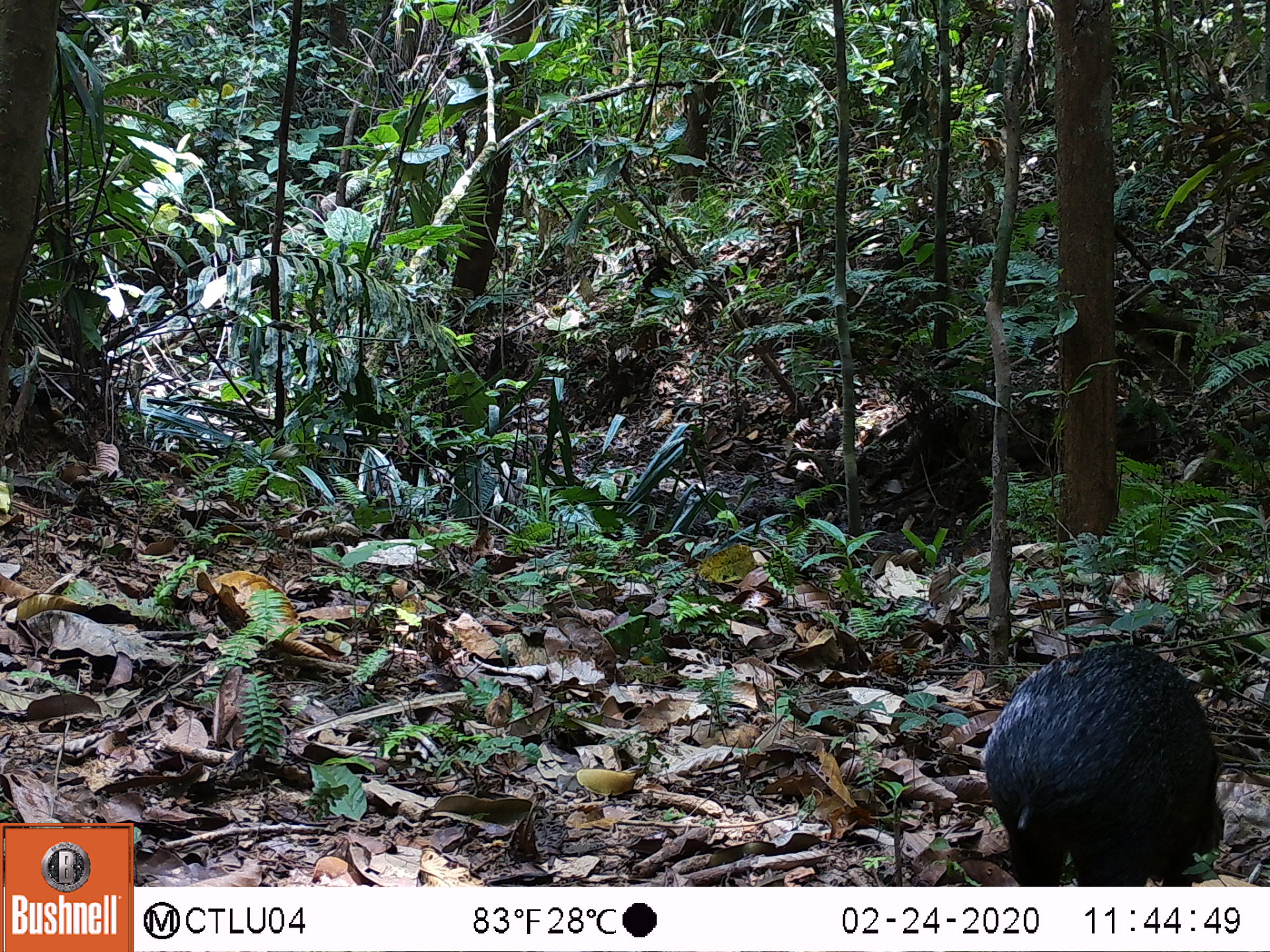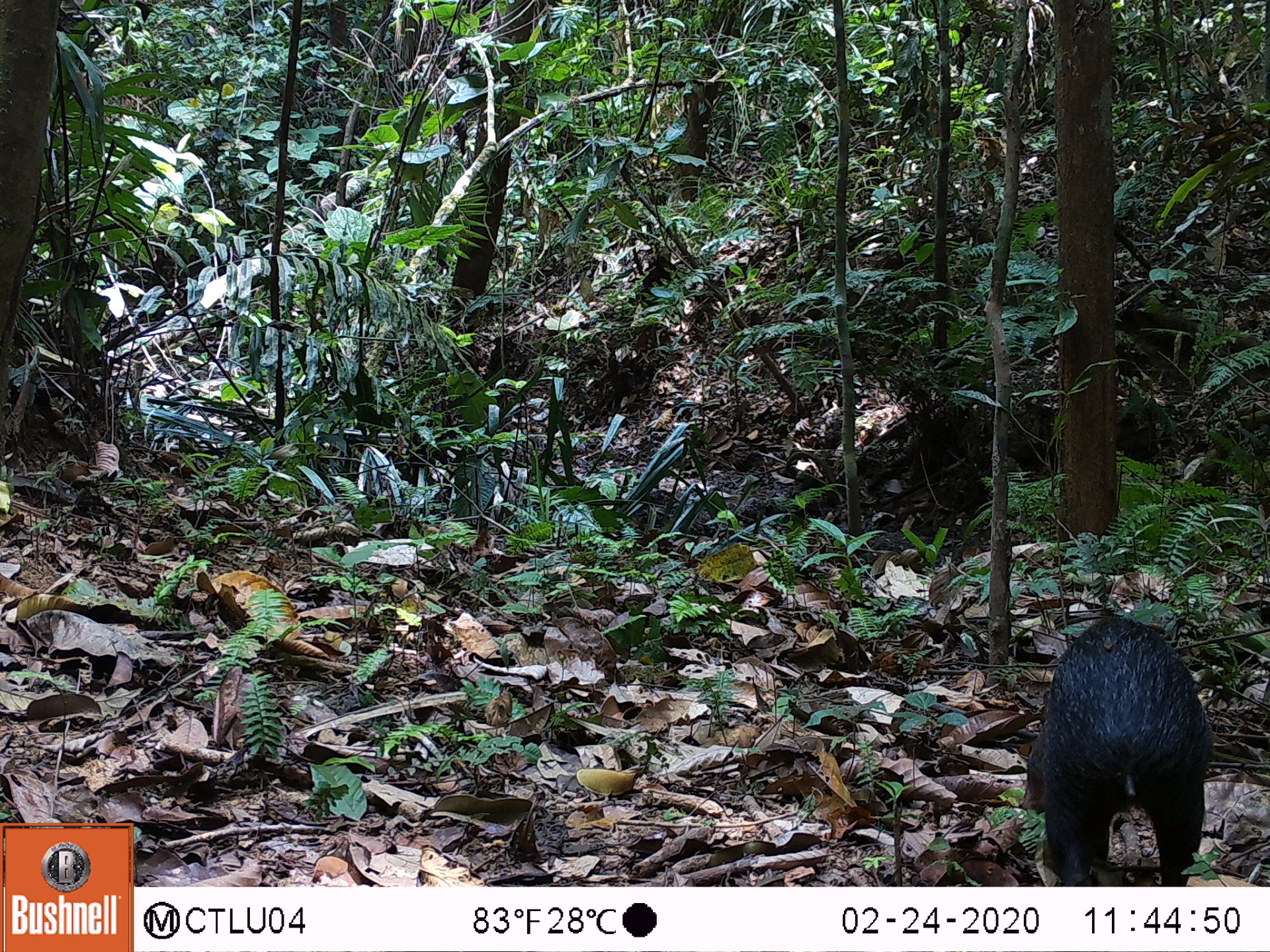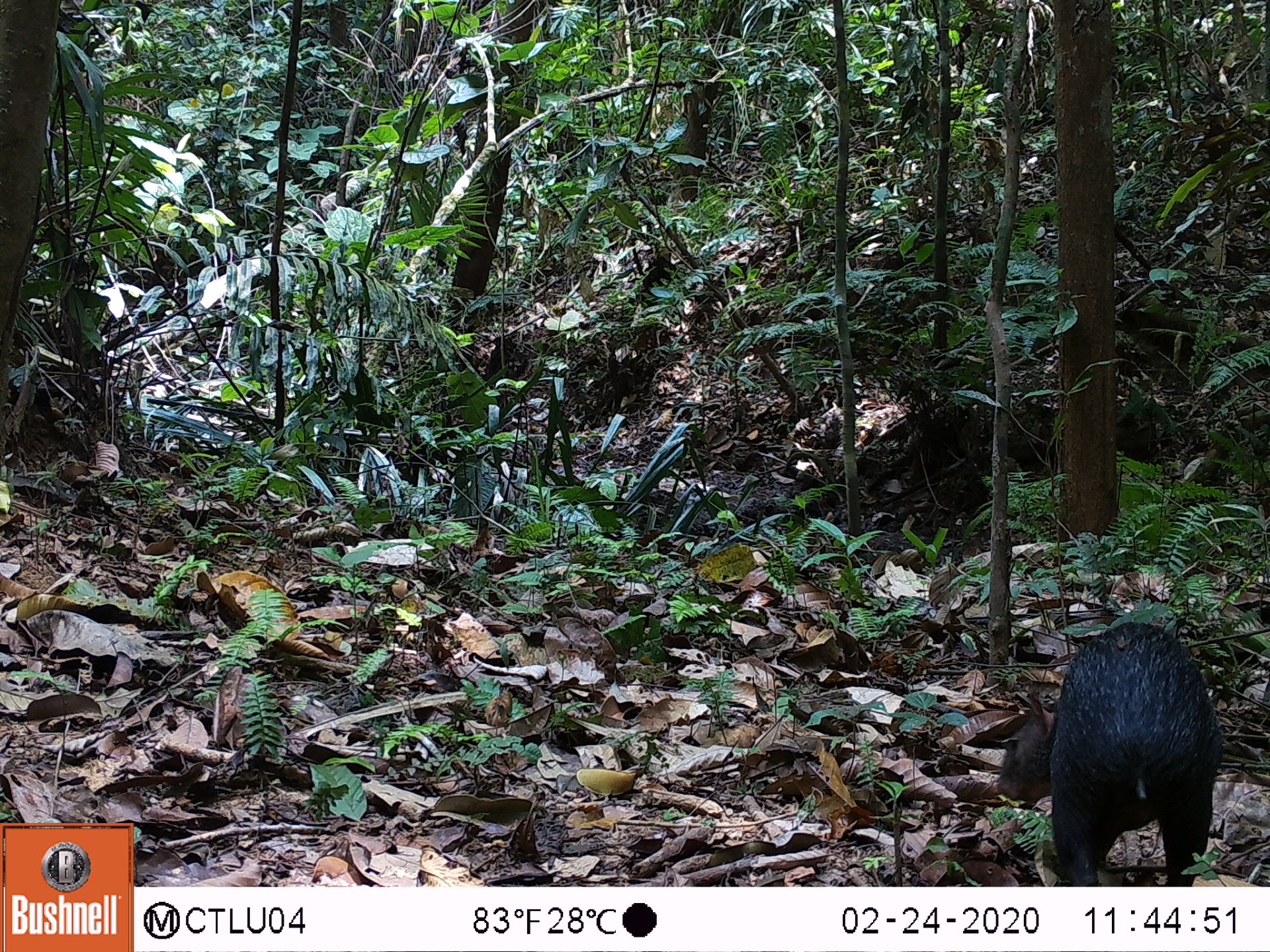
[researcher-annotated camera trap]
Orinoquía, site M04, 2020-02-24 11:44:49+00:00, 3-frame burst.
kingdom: Animalia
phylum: Chordata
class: Mammalia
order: Rodentia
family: Dasyproctidae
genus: Dasyprocta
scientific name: Dasyprocta fuliginosa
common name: black agouti